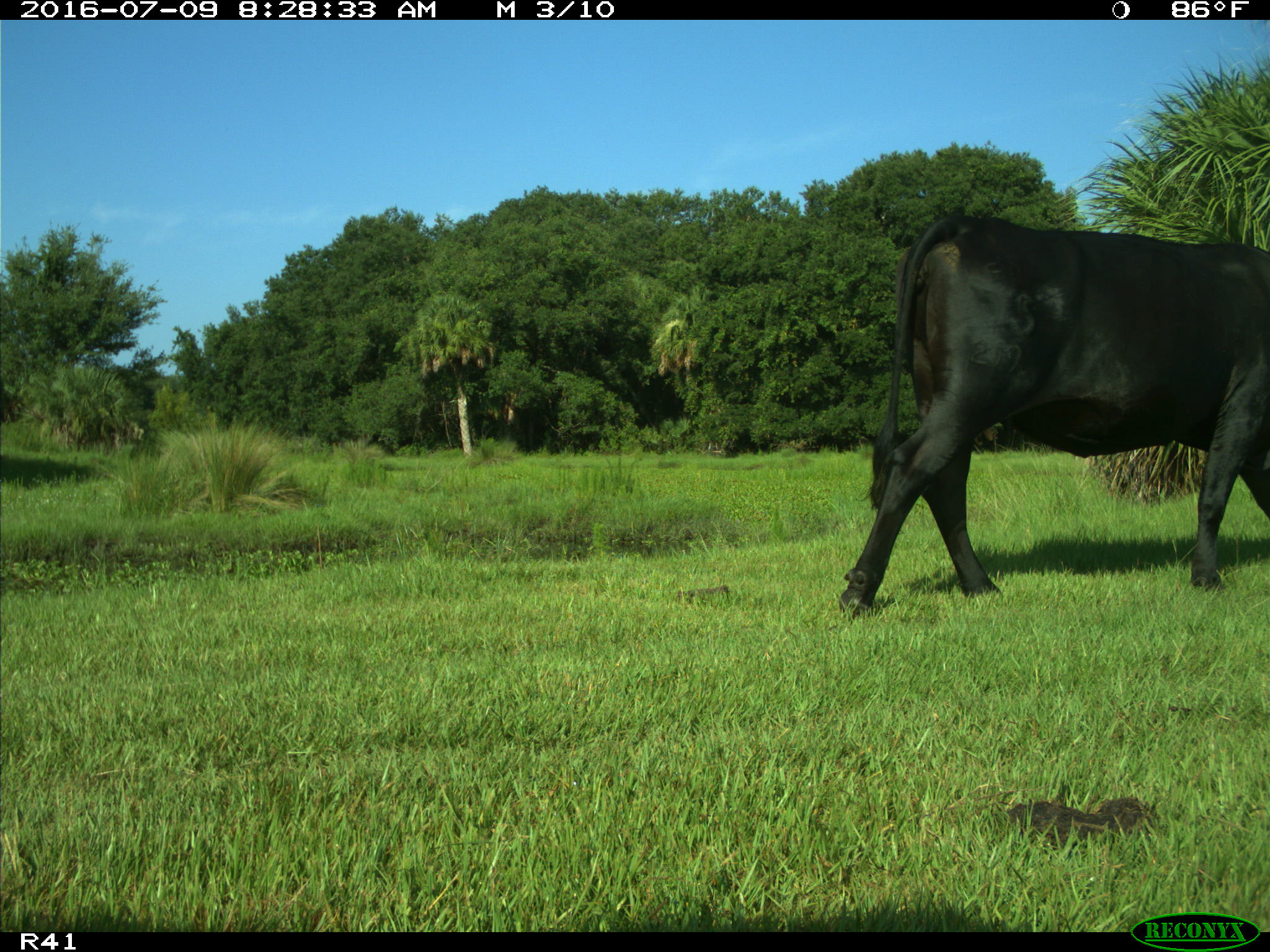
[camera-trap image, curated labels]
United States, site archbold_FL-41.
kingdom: Animalia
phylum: Chordata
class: Mammalia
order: Artiodactyla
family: Bovidae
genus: Bos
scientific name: Bos taurus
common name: domestic cow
Bos taurus (domestic cow).